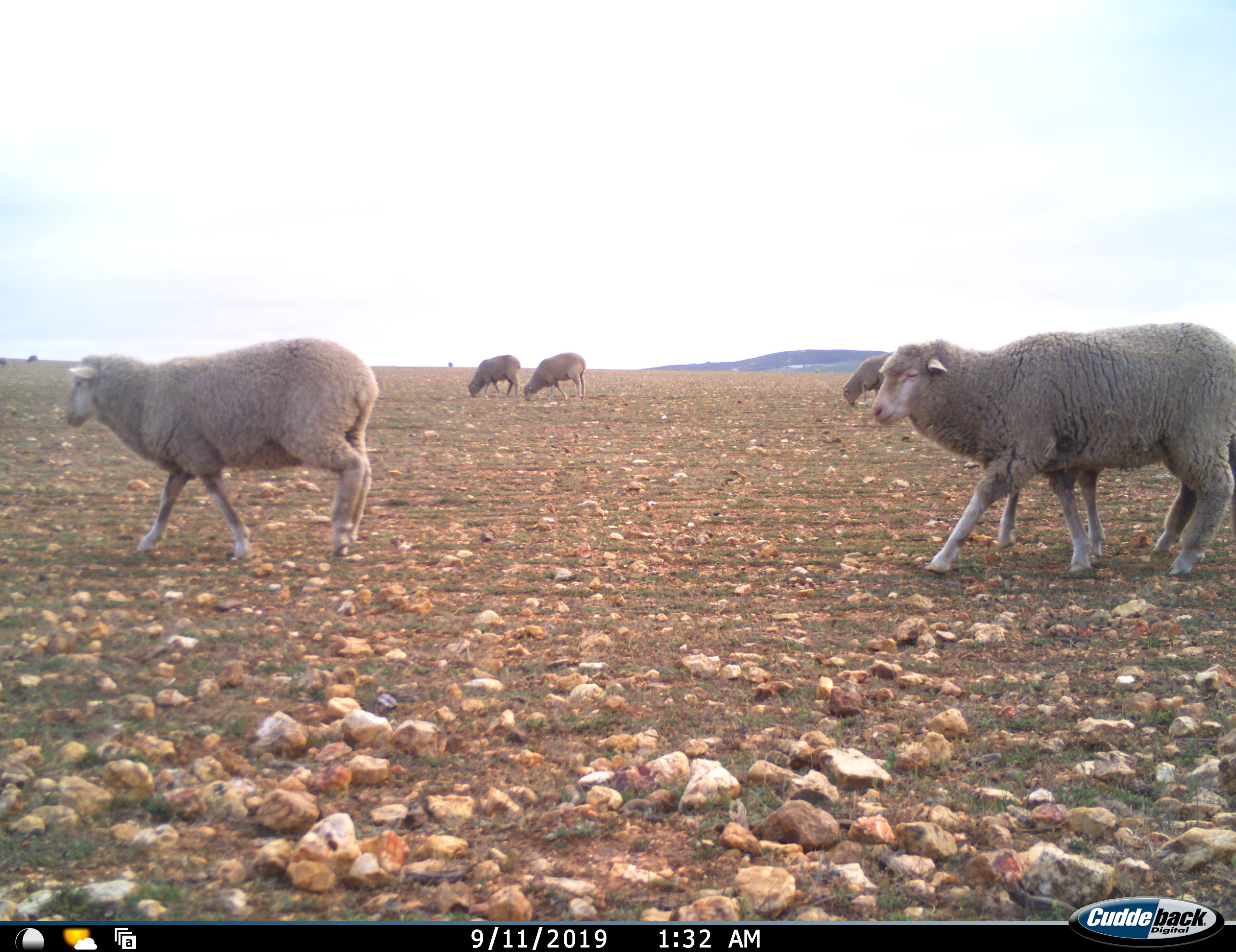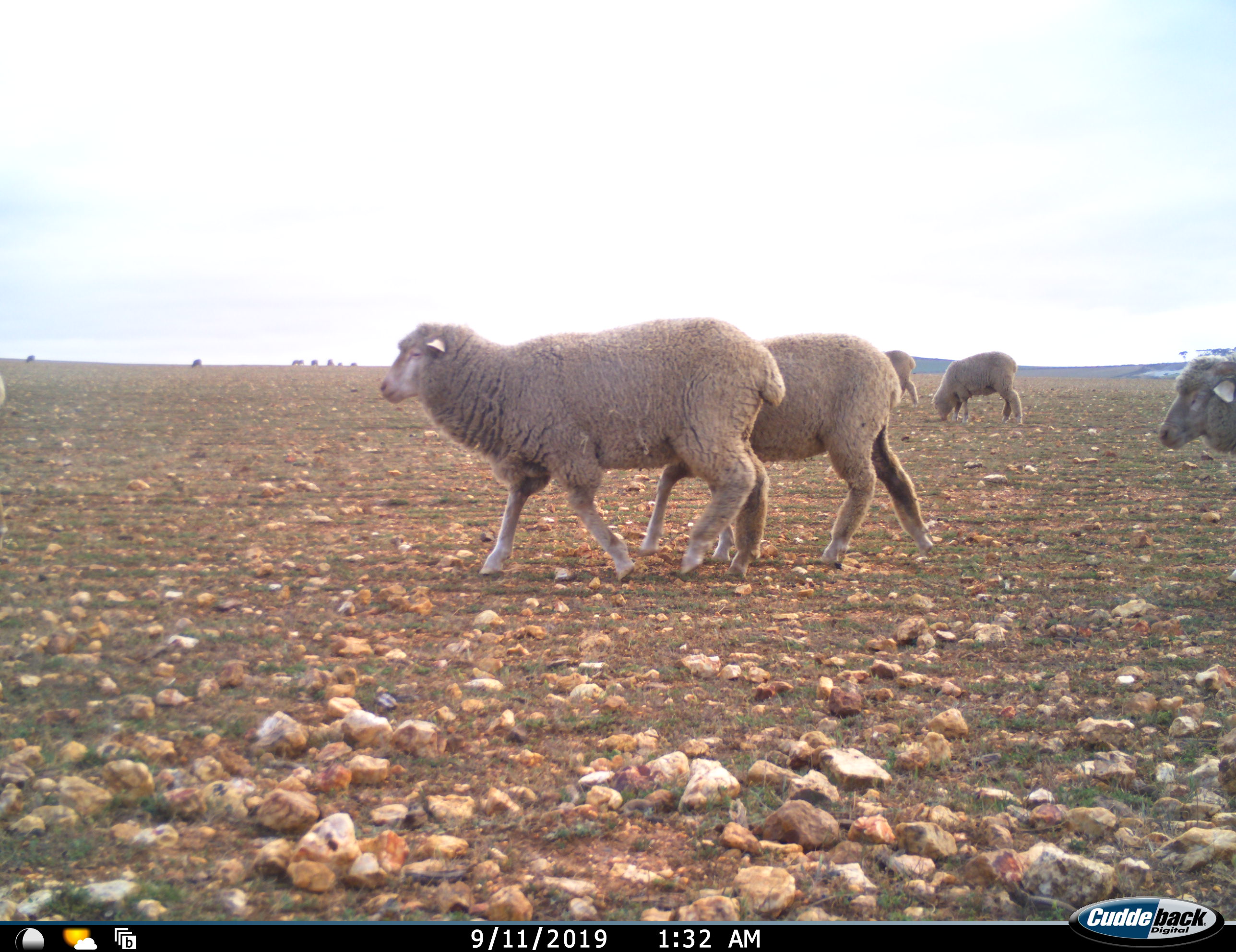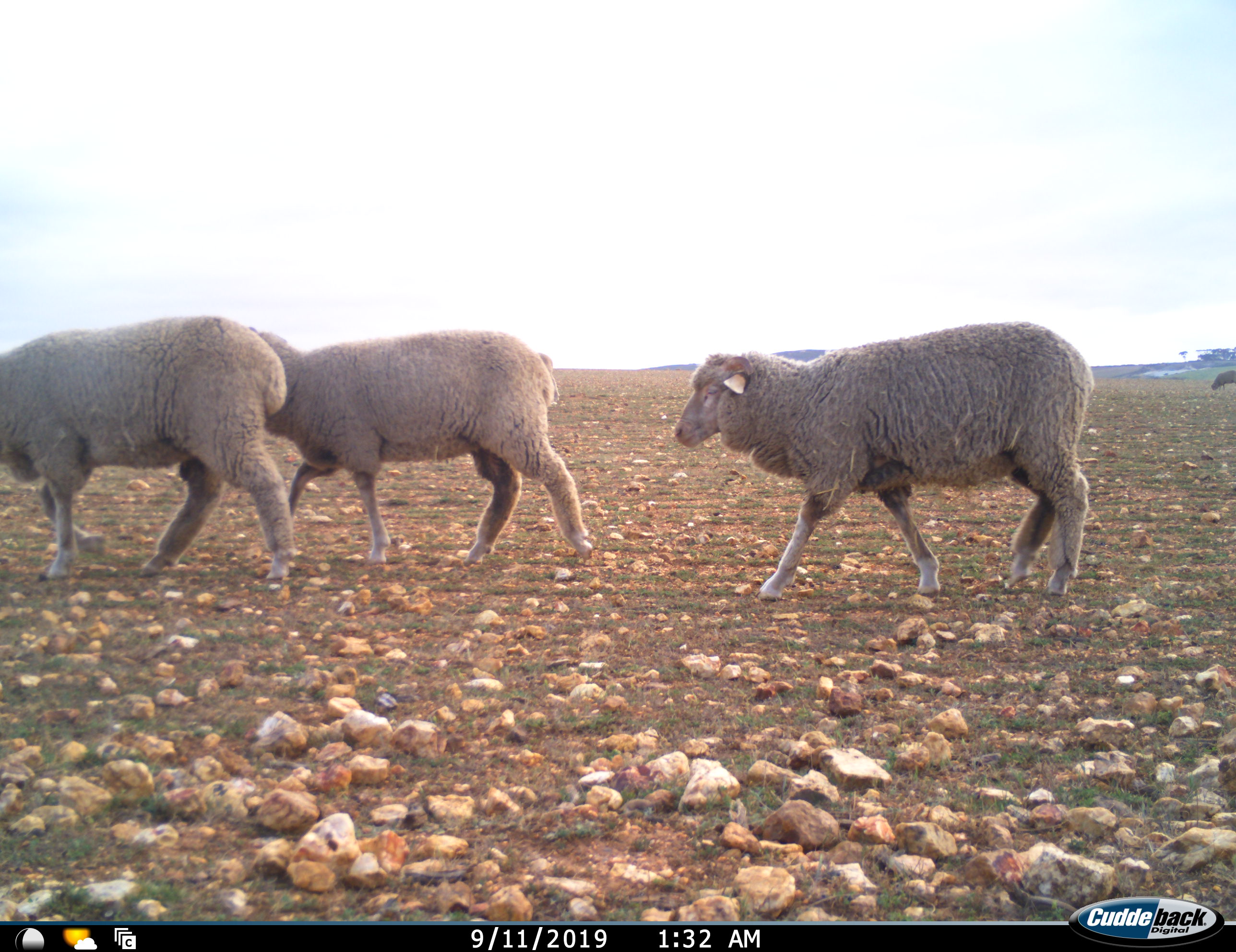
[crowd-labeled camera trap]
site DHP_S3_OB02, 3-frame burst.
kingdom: Animalia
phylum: Chordata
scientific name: Vertebrata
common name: domestic animal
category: domesticanimal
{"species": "domesticanimal (domestic animal) (Vertebrata)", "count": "11-50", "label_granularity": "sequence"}